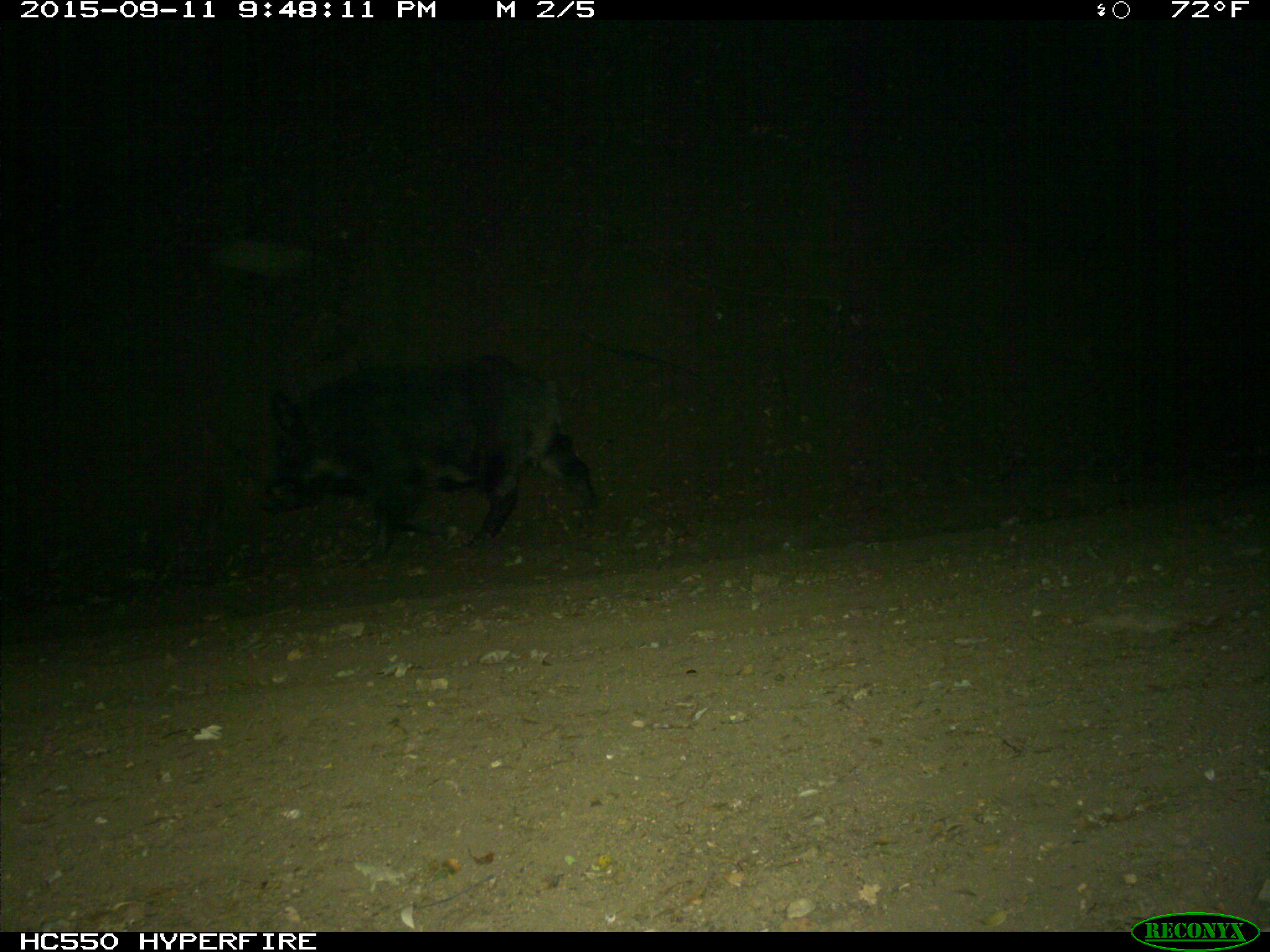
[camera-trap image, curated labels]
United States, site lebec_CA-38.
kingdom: Animalia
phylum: Chordata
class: Mammalia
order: Artiodactyla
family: Suidae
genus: Sus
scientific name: Sus scrofa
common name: wild boar